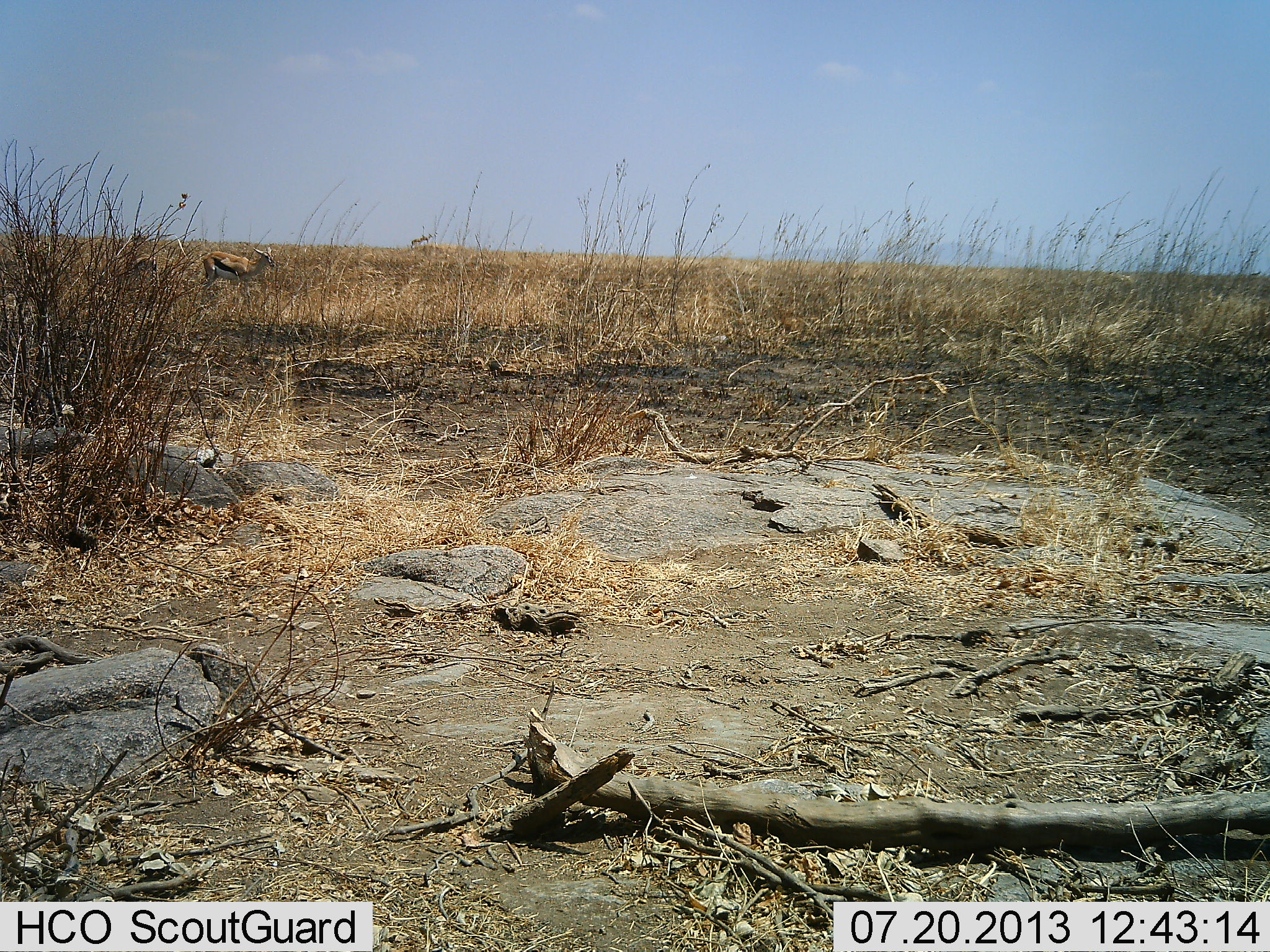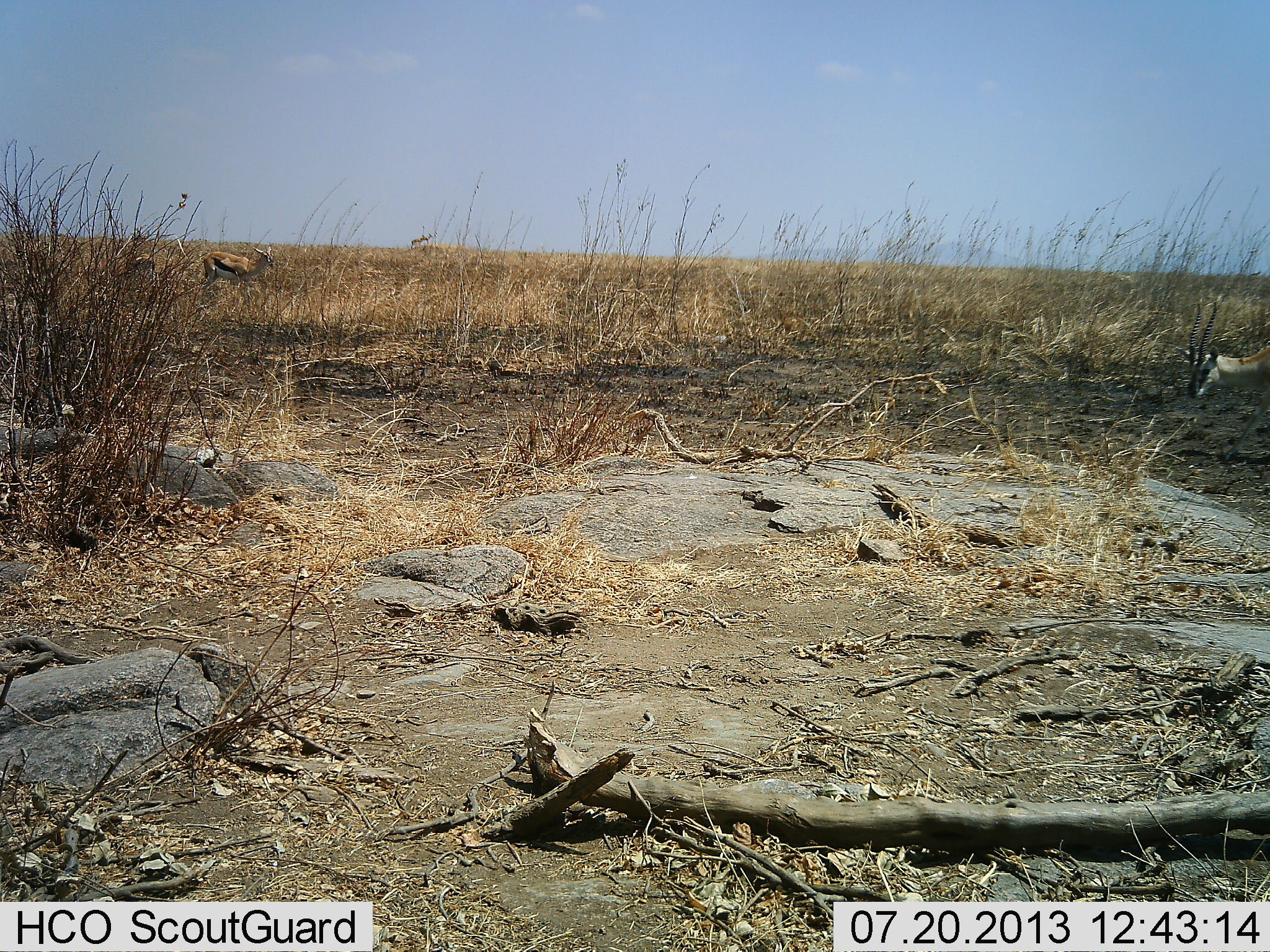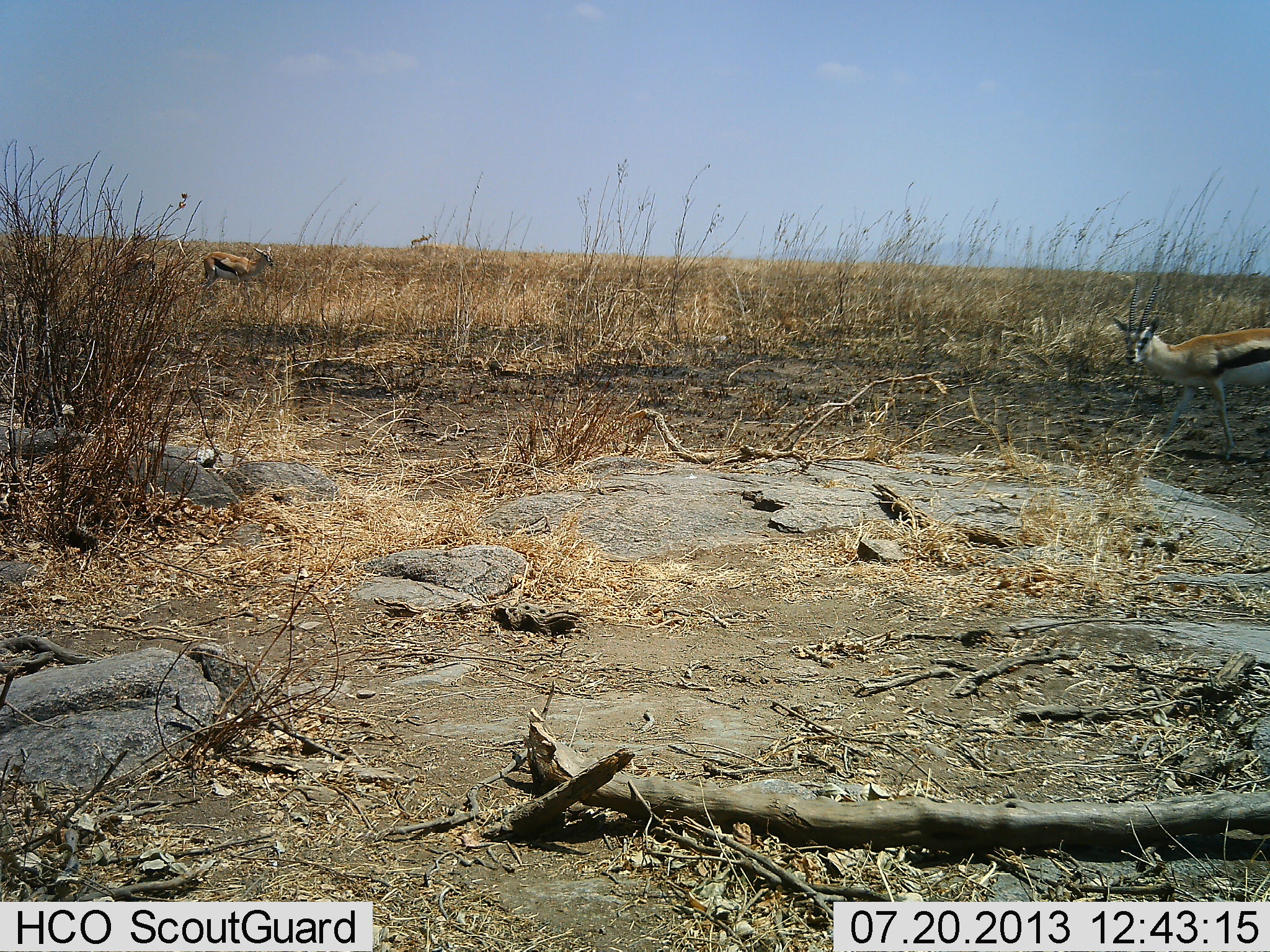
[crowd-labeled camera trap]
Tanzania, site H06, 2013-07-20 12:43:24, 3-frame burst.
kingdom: Animalia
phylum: Chordata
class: Mammalia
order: Artiodactyla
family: Bovidae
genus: Eudorcas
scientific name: Eudorcas thomsonii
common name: thomson's gazelle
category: gazellethomsons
Gazellethomsons (thomson's gazelle) (Eudorcas thomsonii), count 3. Behavior (volunteer vote fractions): standing 70%, resting 0%, moving 100%, interacting 0%. Young present (vote fraction): 0%. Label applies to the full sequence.